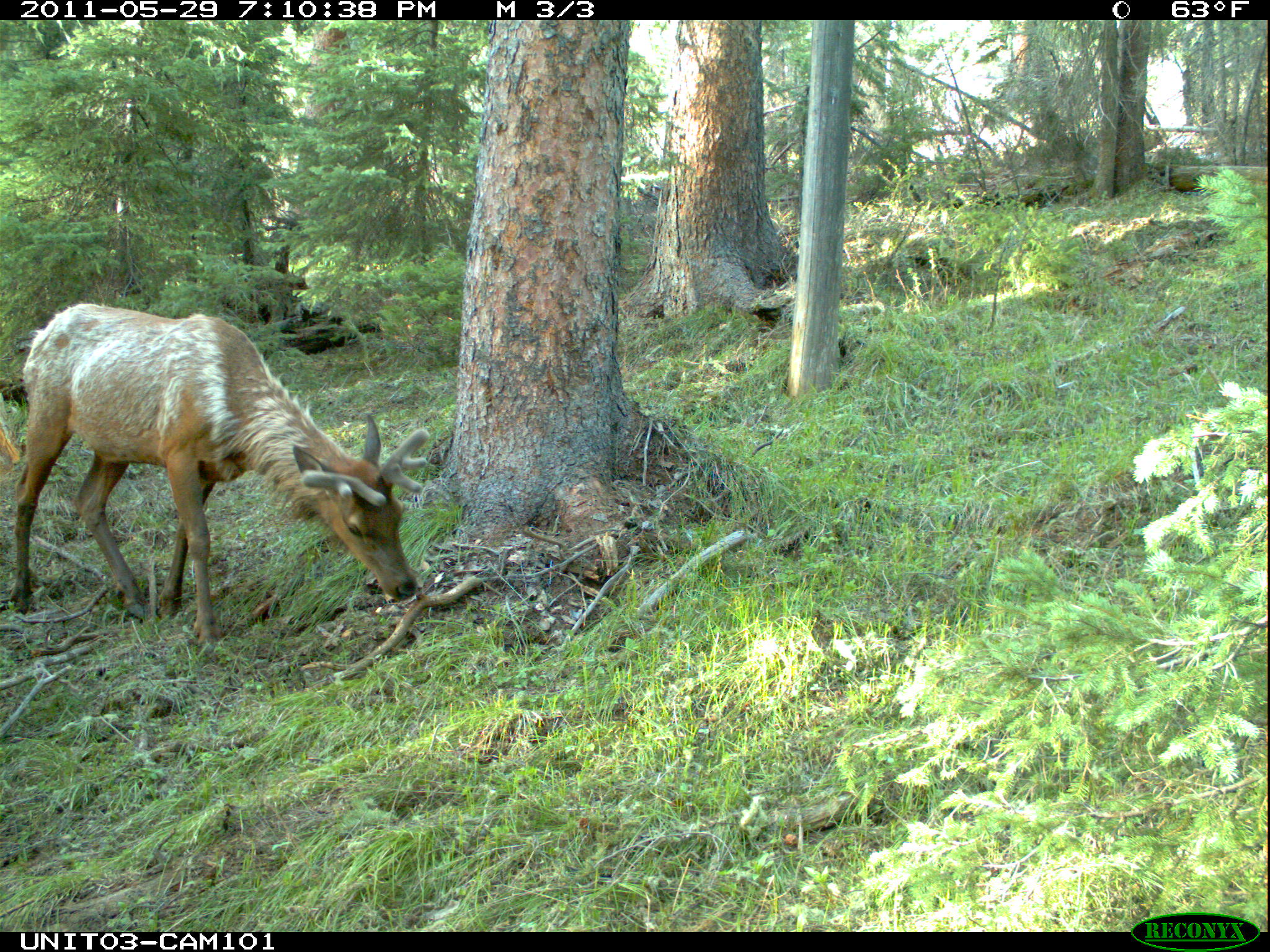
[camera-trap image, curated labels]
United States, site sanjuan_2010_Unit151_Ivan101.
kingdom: Animalia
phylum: Chordata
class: Mammalia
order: Artiodactyla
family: Cervidae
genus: Cervus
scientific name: Cervus elaphus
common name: red deer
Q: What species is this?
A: Cervus elaphus (red deer).